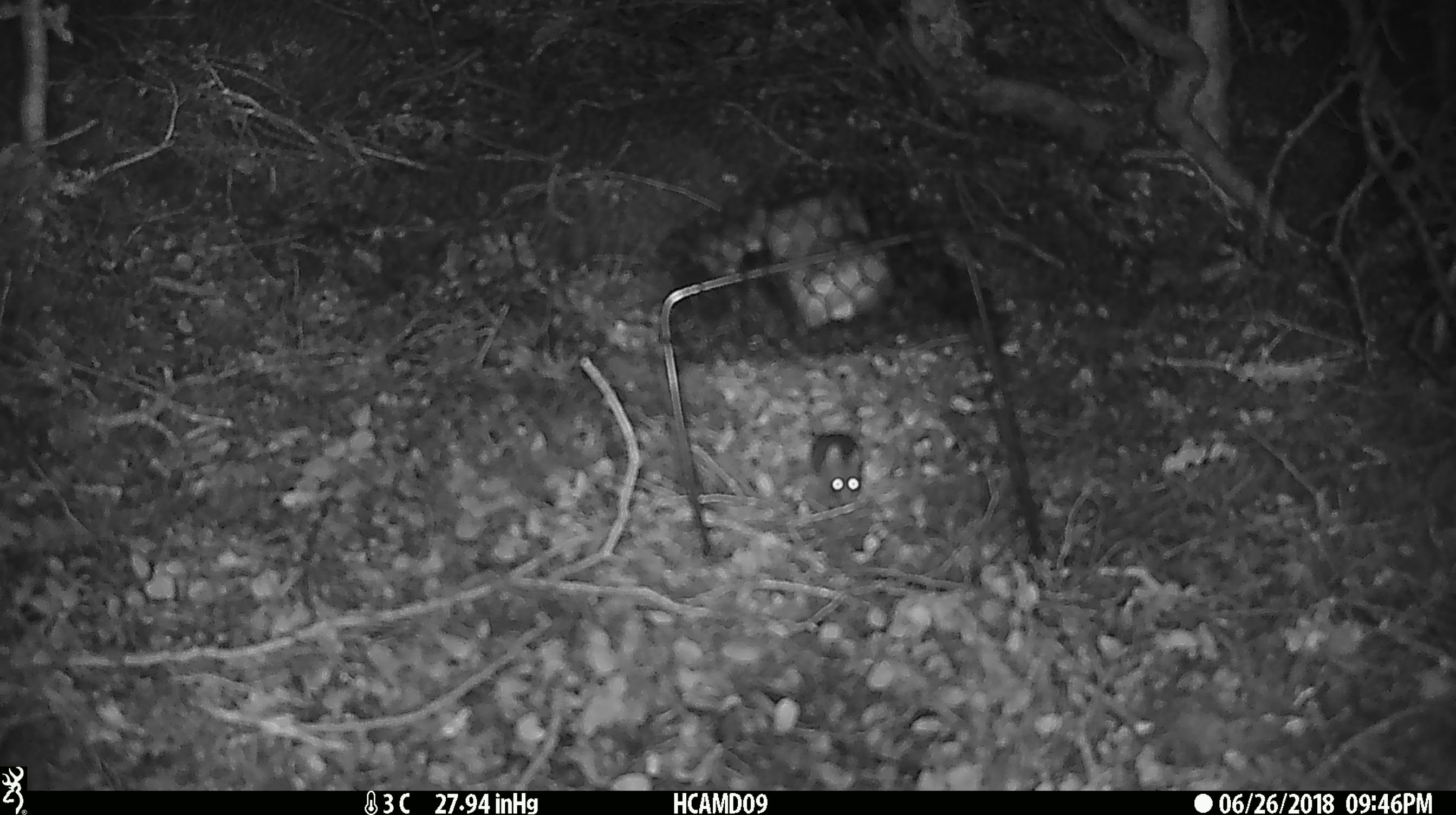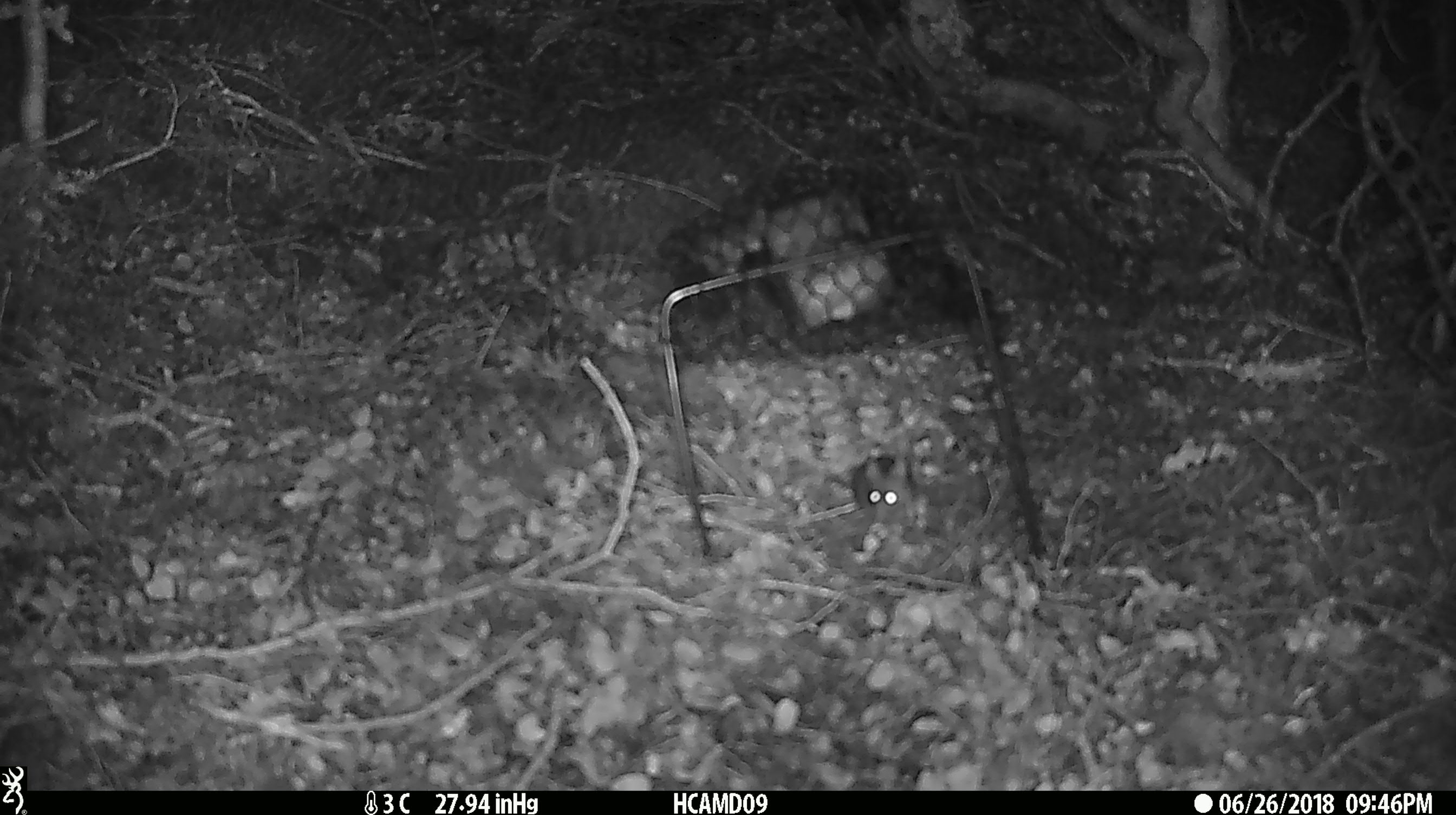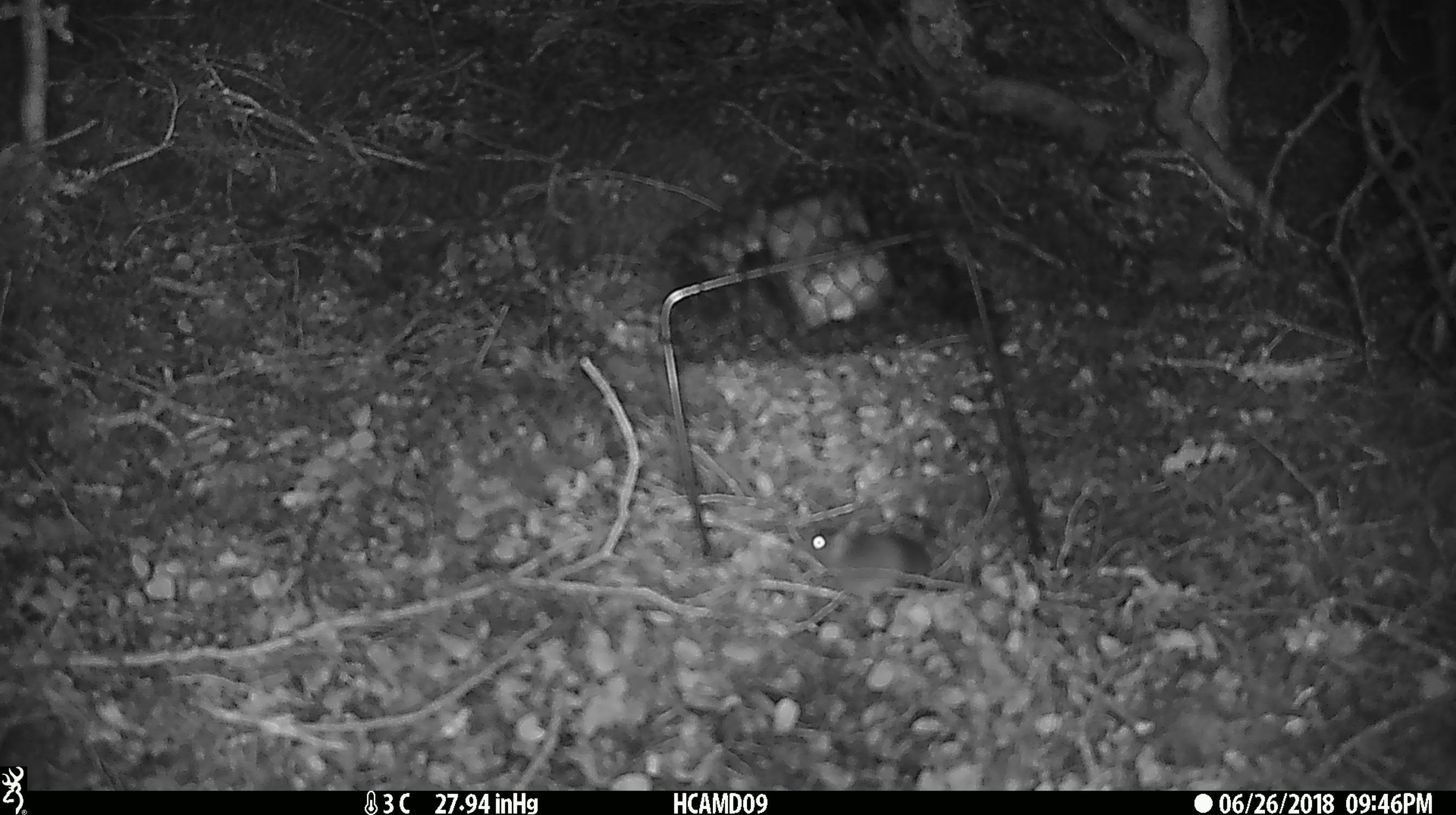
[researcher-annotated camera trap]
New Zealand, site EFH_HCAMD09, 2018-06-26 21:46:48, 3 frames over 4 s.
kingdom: Animalia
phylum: Chordata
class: Mammalia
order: Rodentia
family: Muridae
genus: Mus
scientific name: Mus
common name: mouse